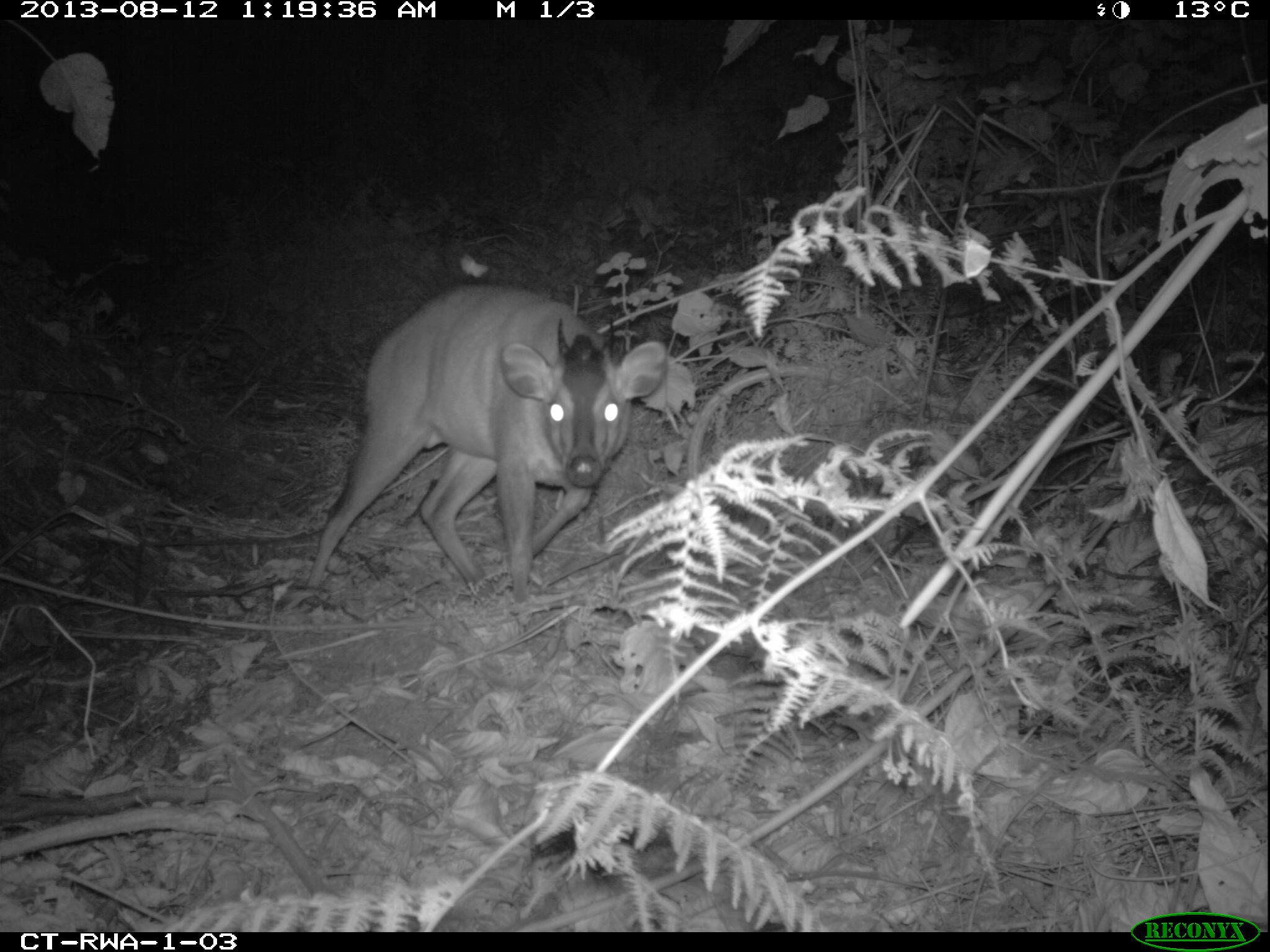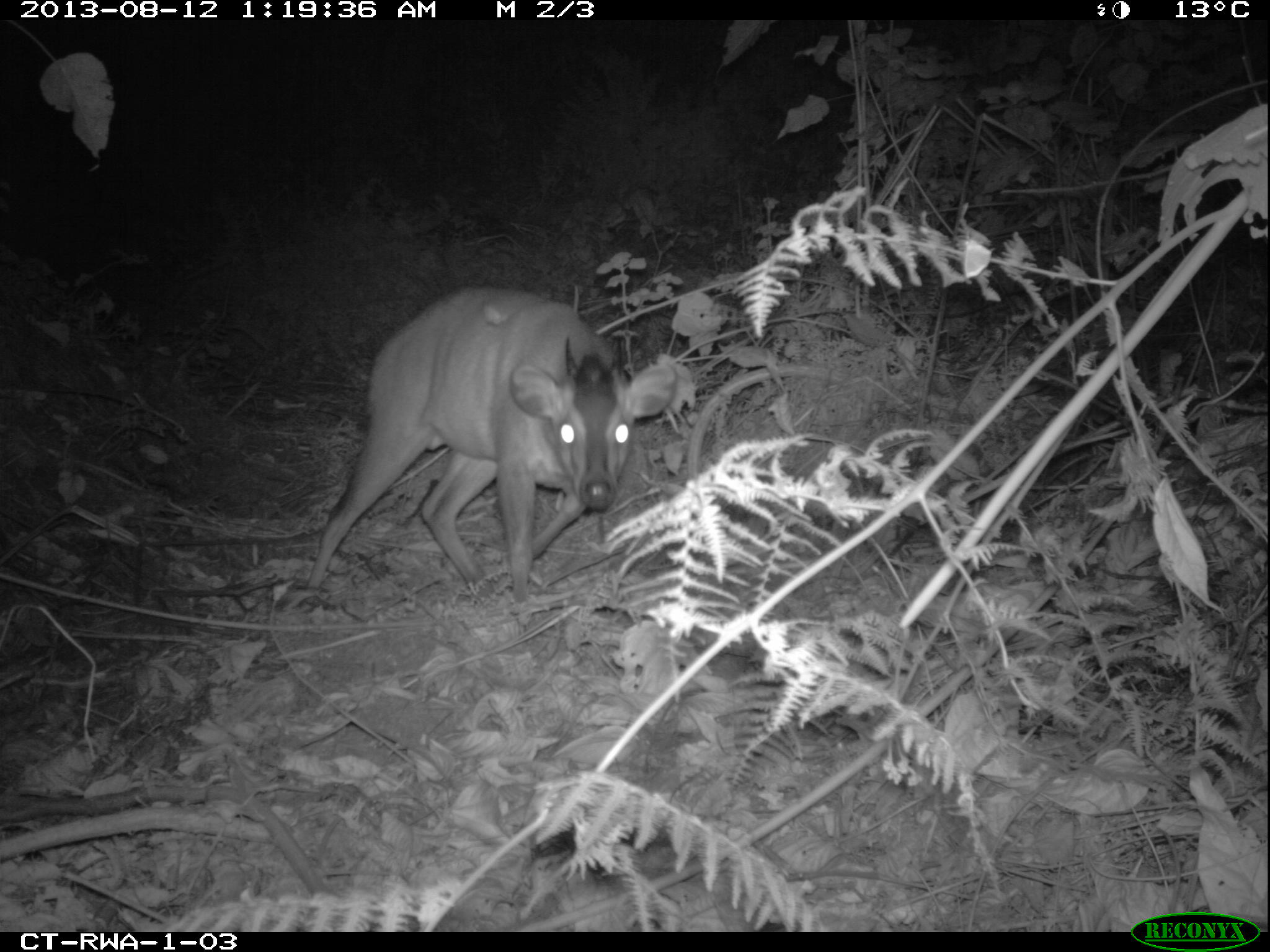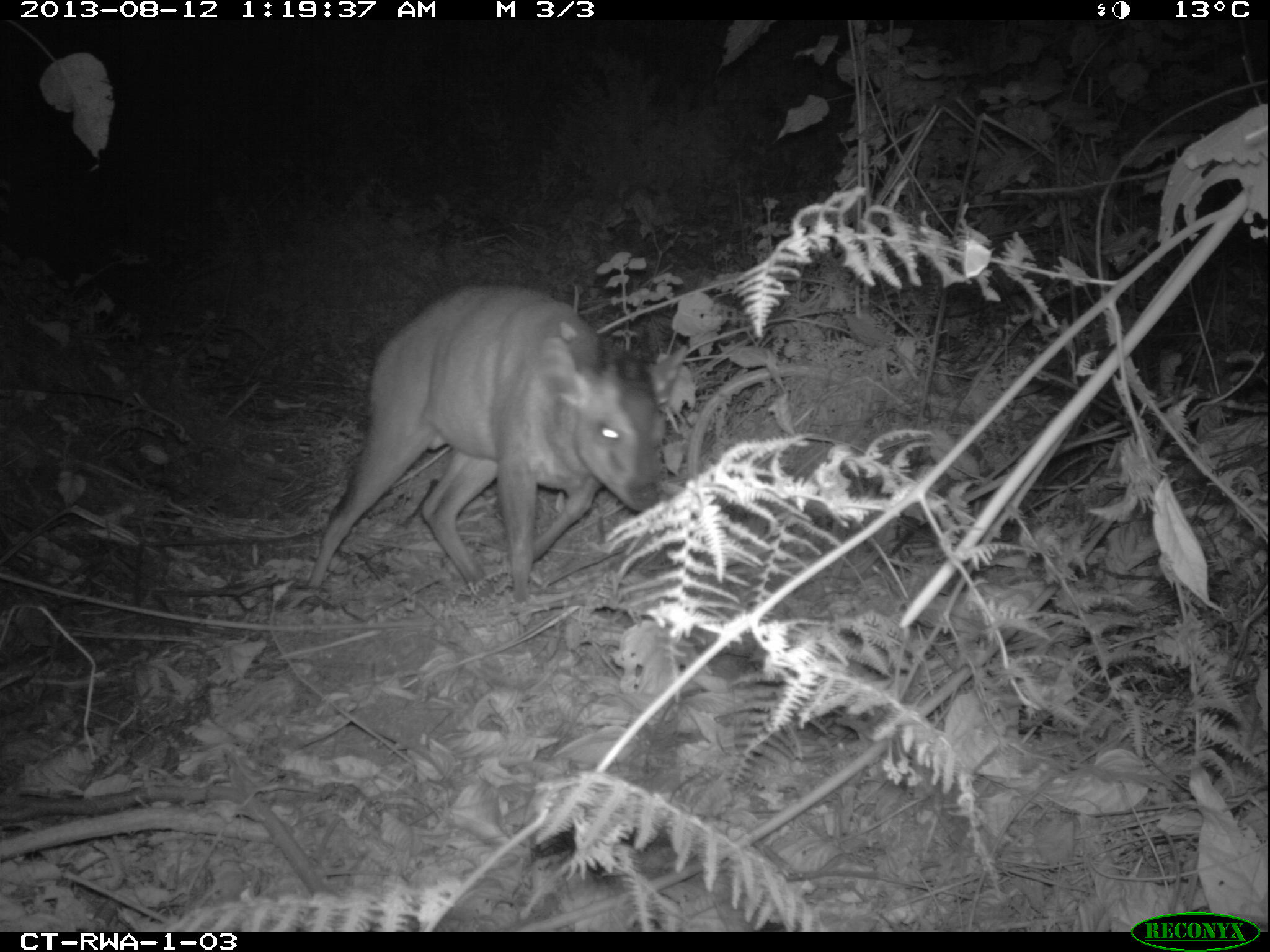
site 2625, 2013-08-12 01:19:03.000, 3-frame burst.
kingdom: Animalia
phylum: Chordata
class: Mammalia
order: Artiodactyla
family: Bovidae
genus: Cephalophus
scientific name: Cephalophus nigrifrons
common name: black-fronted duiker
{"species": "Cephalophus nigrifrons (black-fronted duiker)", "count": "1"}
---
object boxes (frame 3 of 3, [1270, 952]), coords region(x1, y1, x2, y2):
cephalophus nigrifrons: region(308, 281, 689, 592)